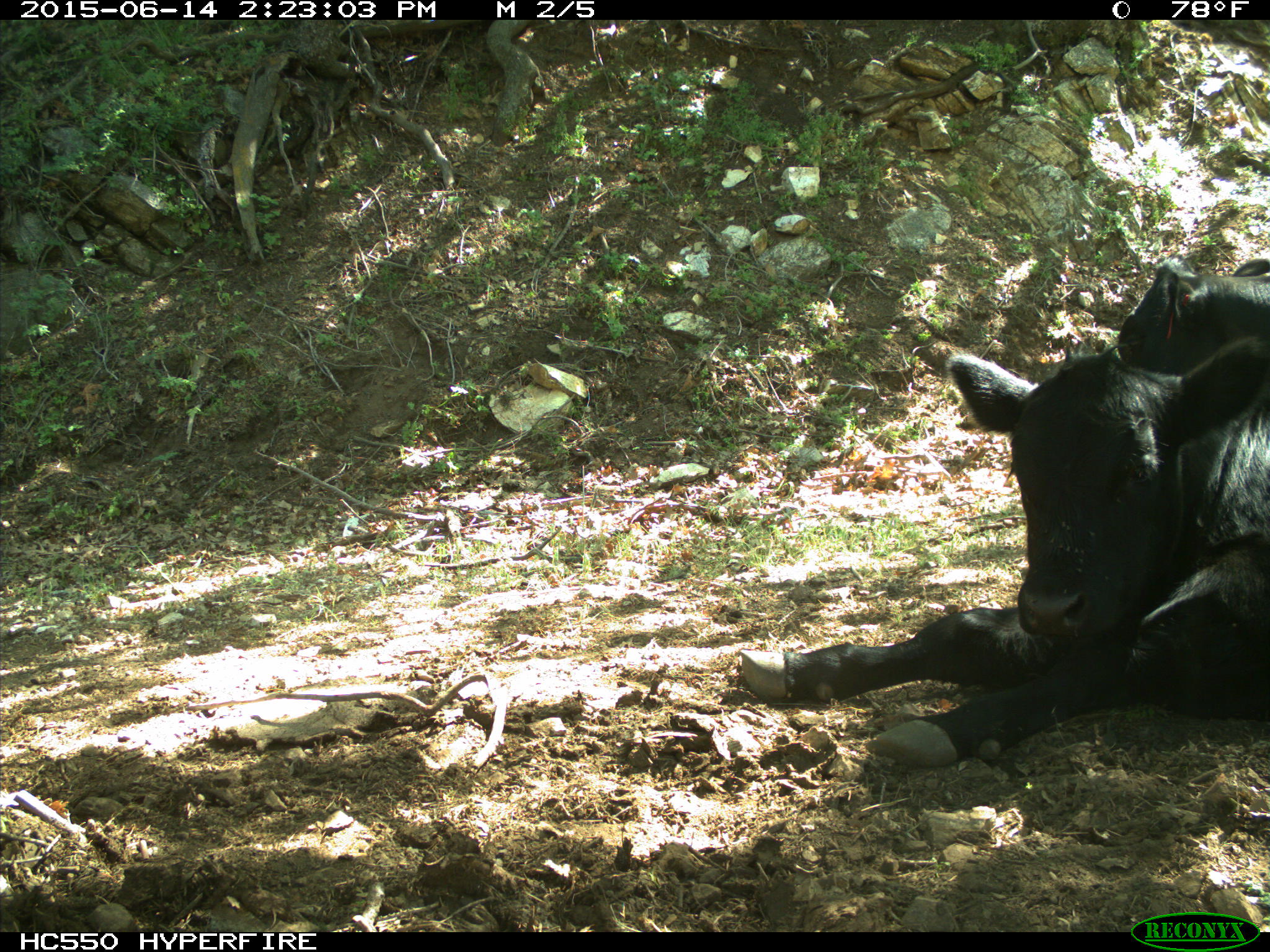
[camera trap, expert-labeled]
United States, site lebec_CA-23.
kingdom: Animalia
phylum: Chordata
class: Mammalia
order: Artiodactyla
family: Bovidae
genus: Bos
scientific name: Bos taurus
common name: domestic cow